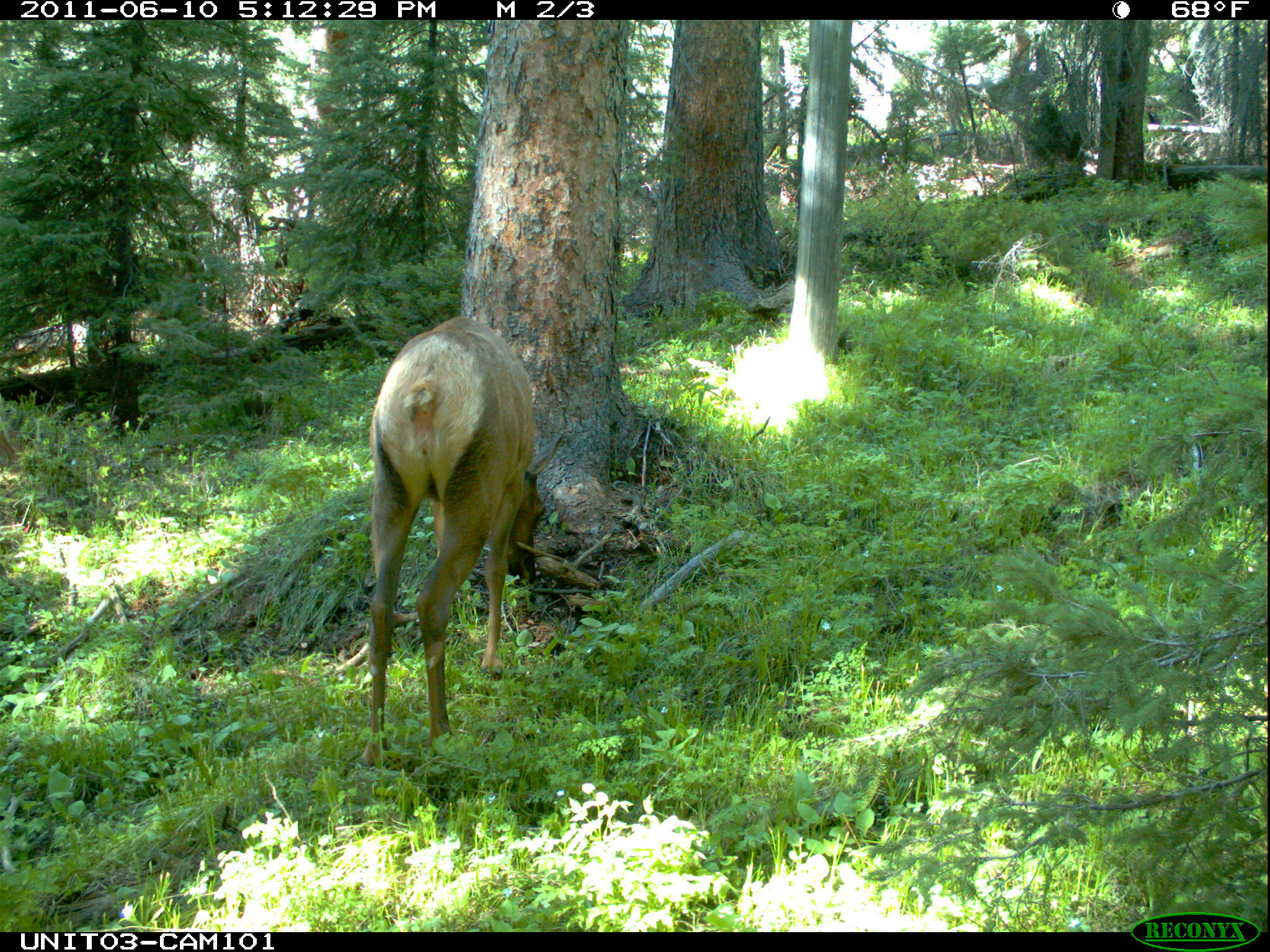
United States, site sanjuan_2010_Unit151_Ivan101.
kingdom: Animalia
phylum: Chordata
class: Mammalia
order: Artiodactyla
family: Cervidae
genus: Cervus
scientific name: Cervus elaphus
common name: red deer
Cervus elaphus (red deer).